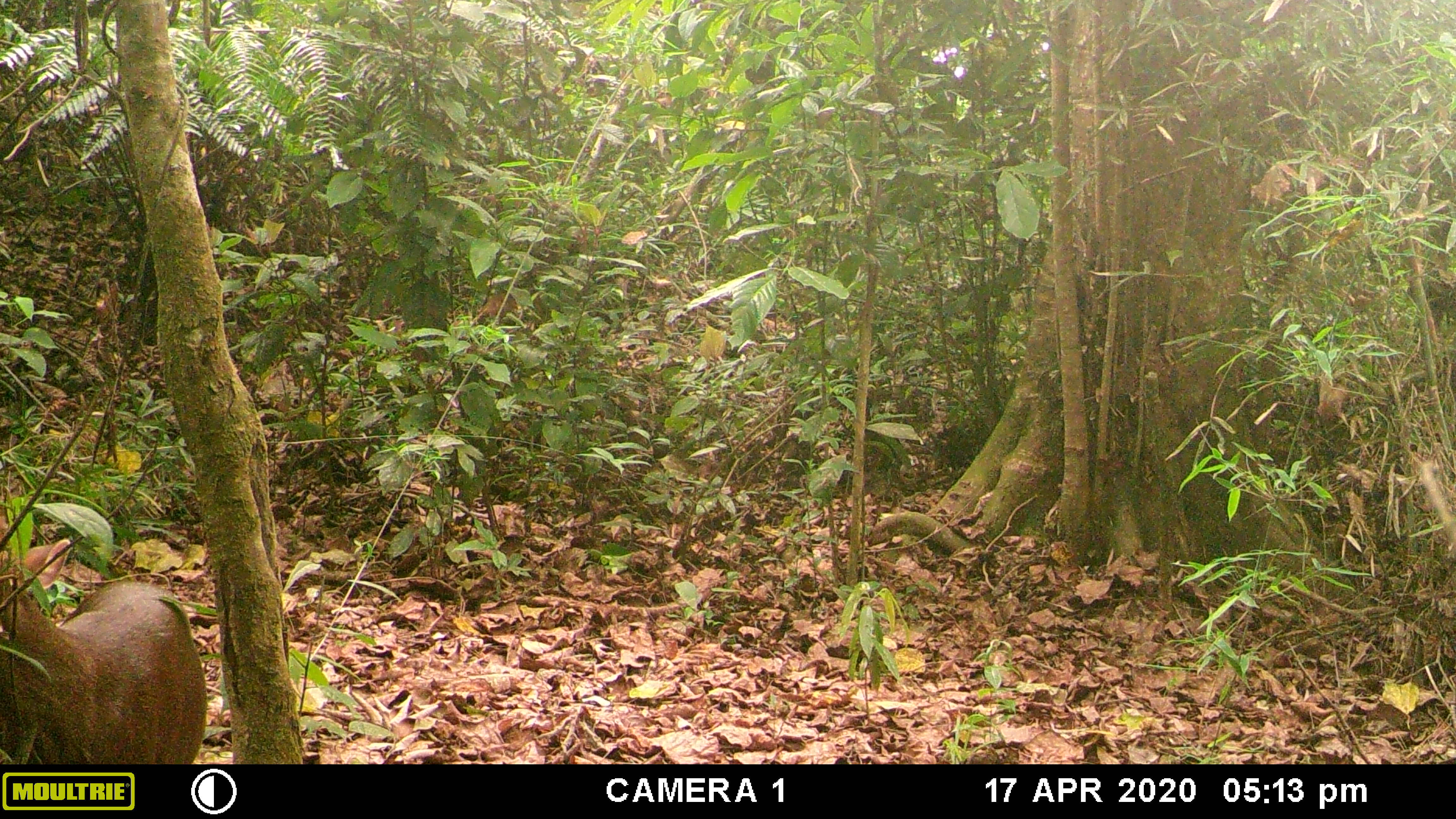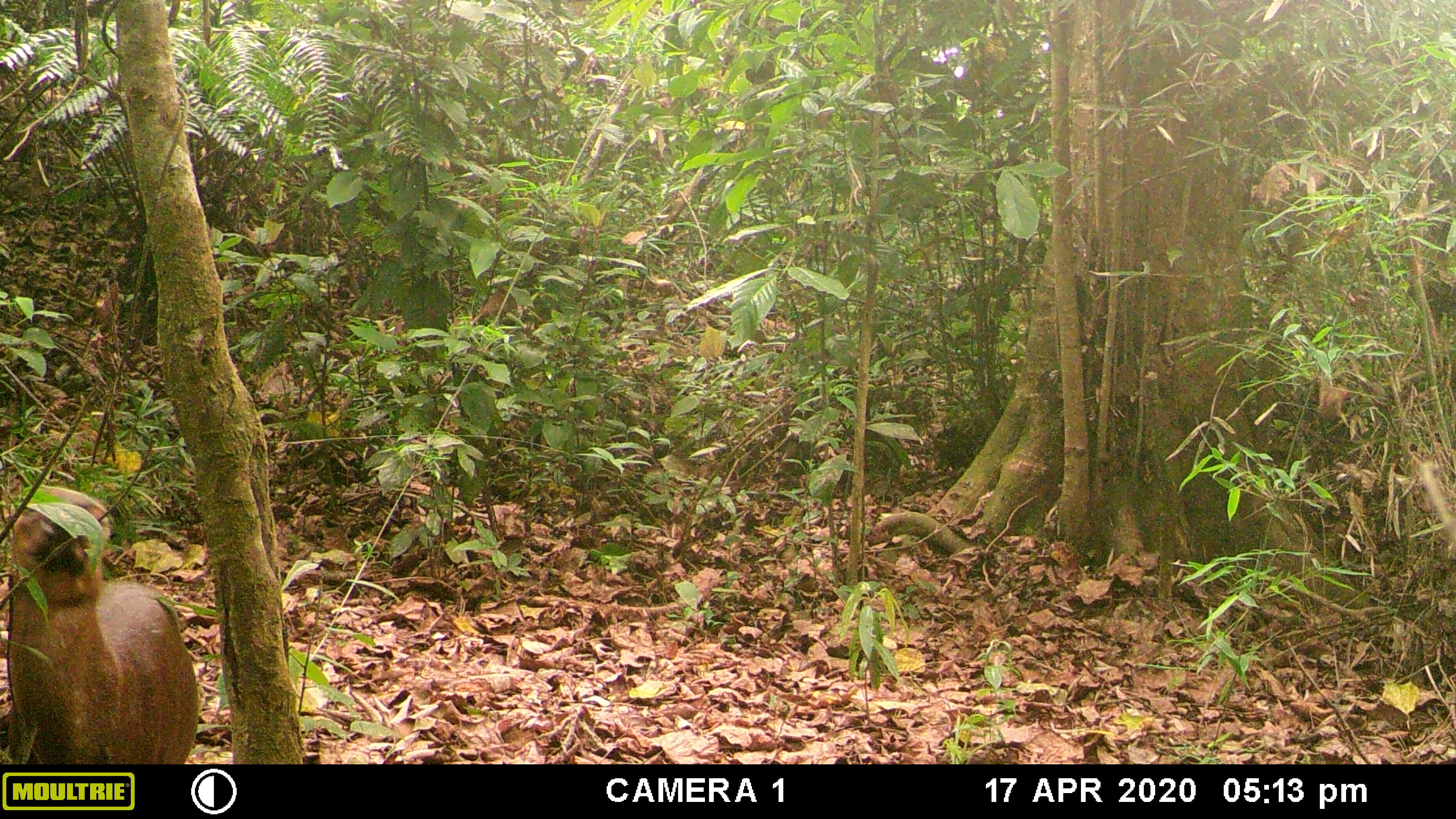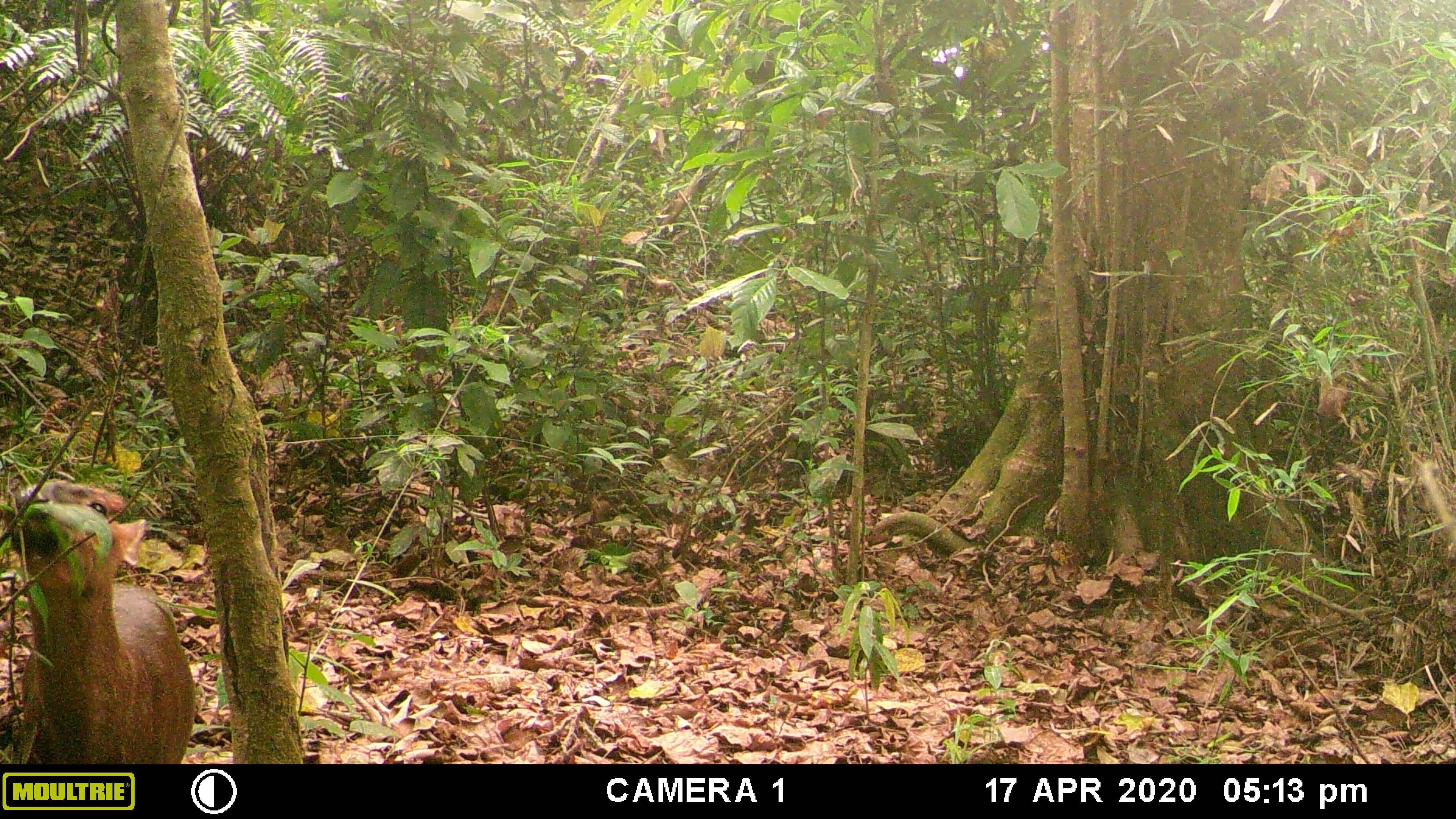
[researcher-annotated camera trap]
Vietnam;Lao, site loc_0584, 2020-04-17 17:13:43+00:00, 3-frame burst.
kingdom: Animalia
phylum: Chordata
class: Mammalia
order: Artiodactyla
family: Cervidae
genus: Muntiacus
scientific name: Muntiacus rooseveltorum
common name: roosevelt's muntjac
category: roosevelts muntjac group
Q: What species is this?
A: Roosevelts muntjac group (roosevelt's muntjac) (Muntiacus rooseveltorum).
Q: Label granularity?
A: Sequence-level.